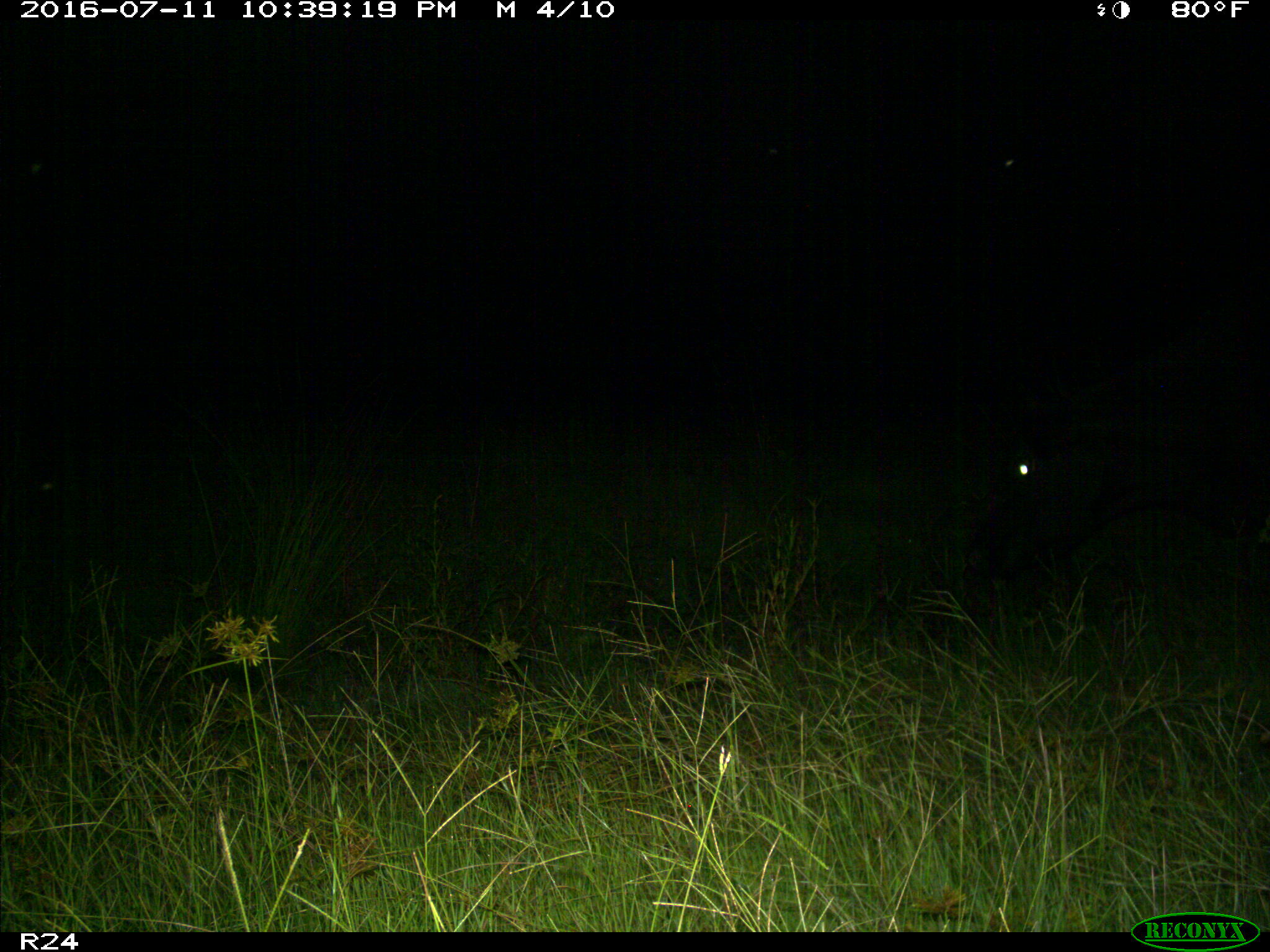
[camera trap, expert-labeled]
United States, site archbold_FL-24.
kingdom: Animalia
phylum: Chordata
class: Mammalia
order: Artiodactyla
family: Bovidae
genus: Bos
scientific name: Bos taurus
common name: domestic cow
Bos taurus (domestic cow).